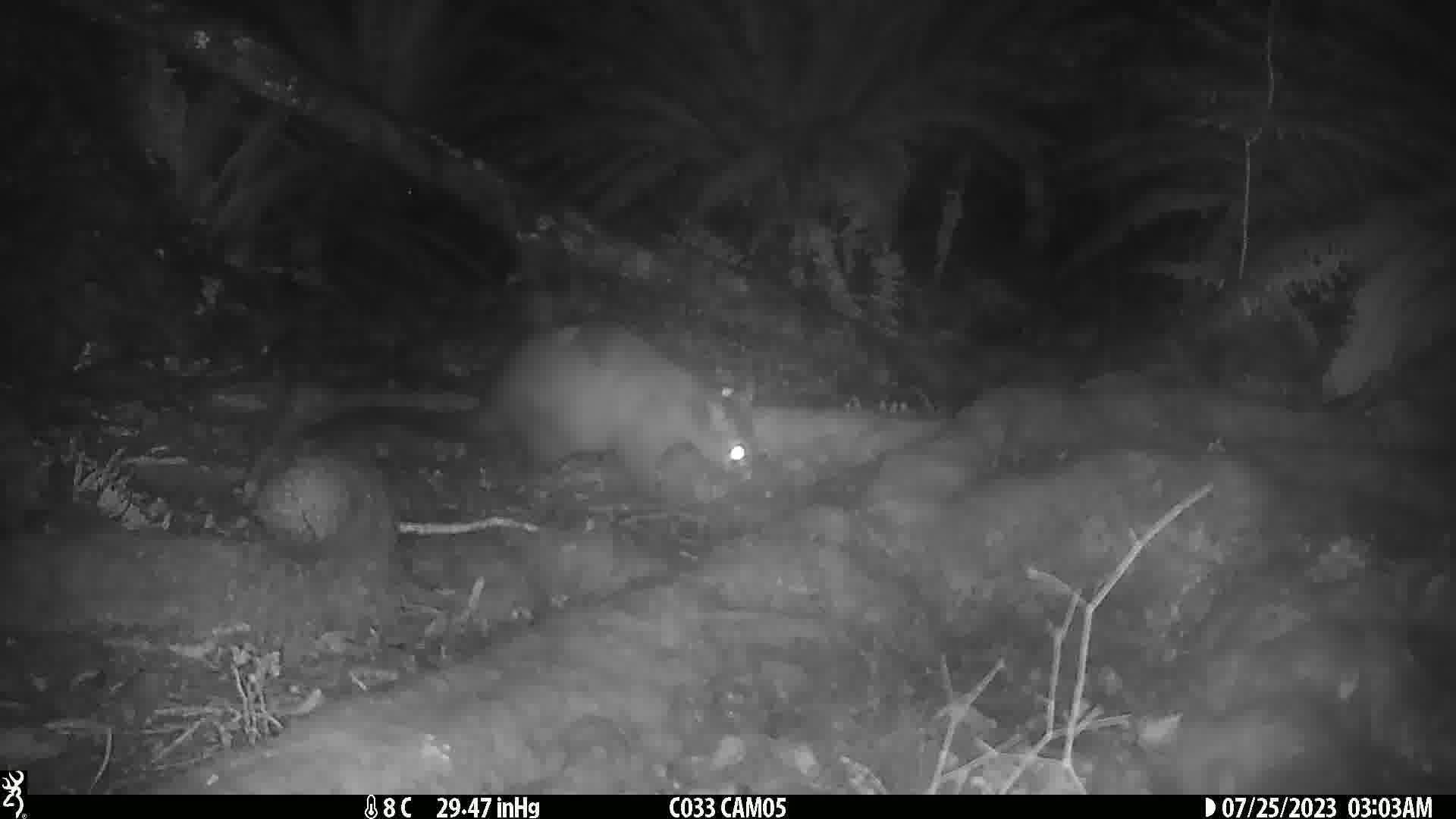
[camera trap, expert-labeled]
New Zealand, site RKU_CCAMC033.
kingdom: Animalia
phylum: Chordata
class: Mammalia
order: Diprotodontia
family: Phalangeridae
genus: Trichosurus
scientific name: Trichosurus vulpecula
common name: common brushtail possum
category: possum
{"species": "possum (common brushtail possum) (Trichosurus vulpecula)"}